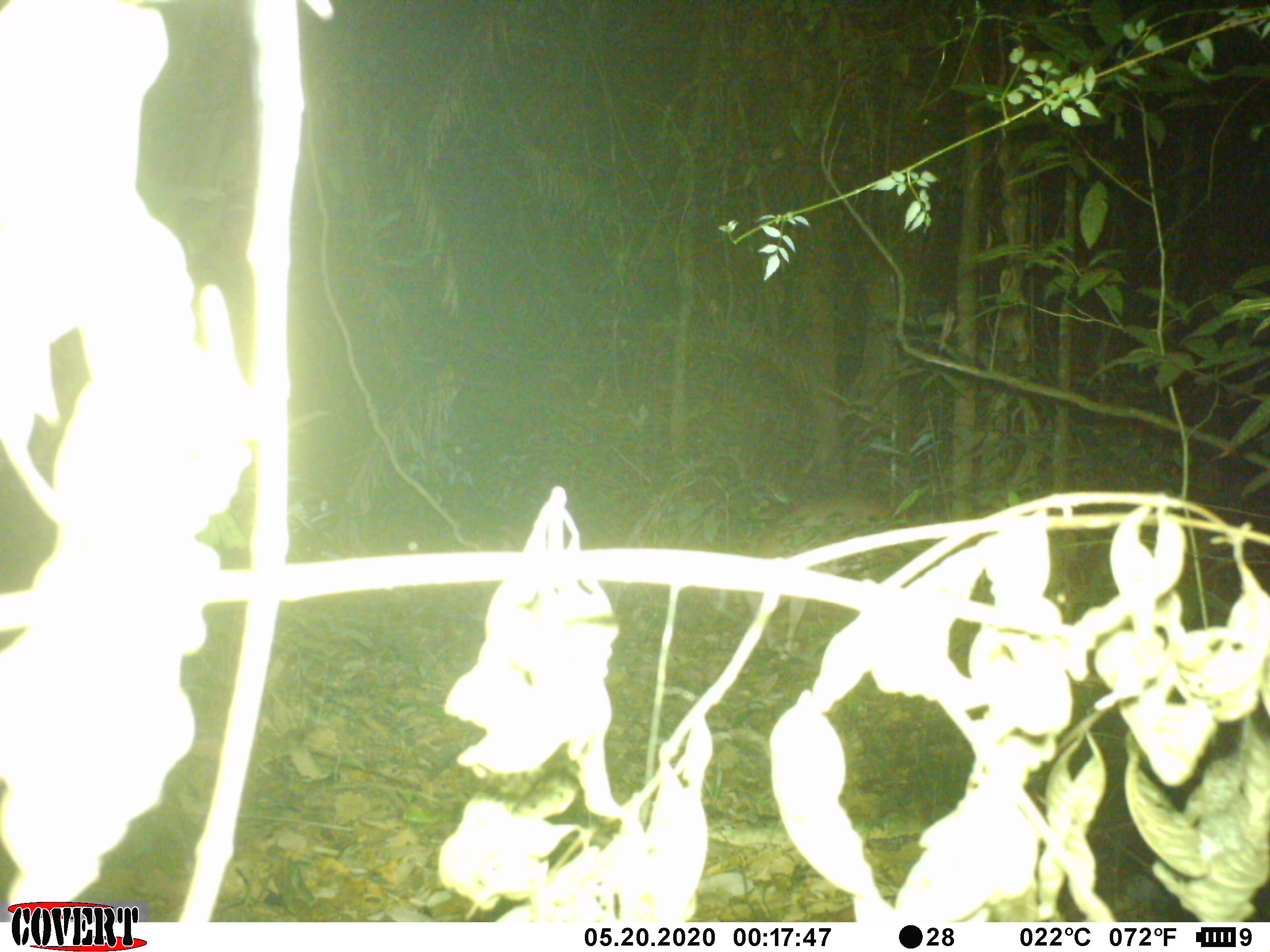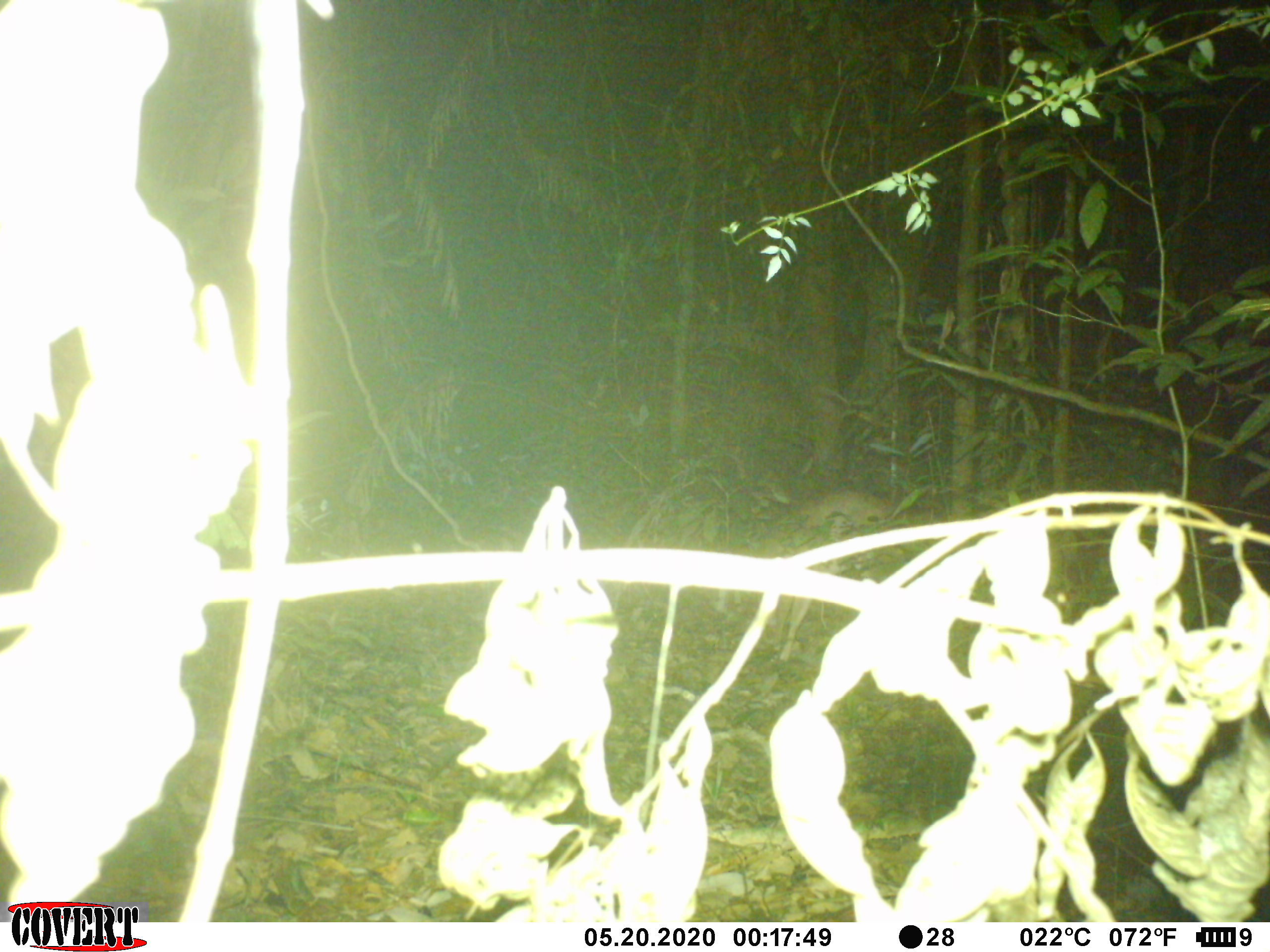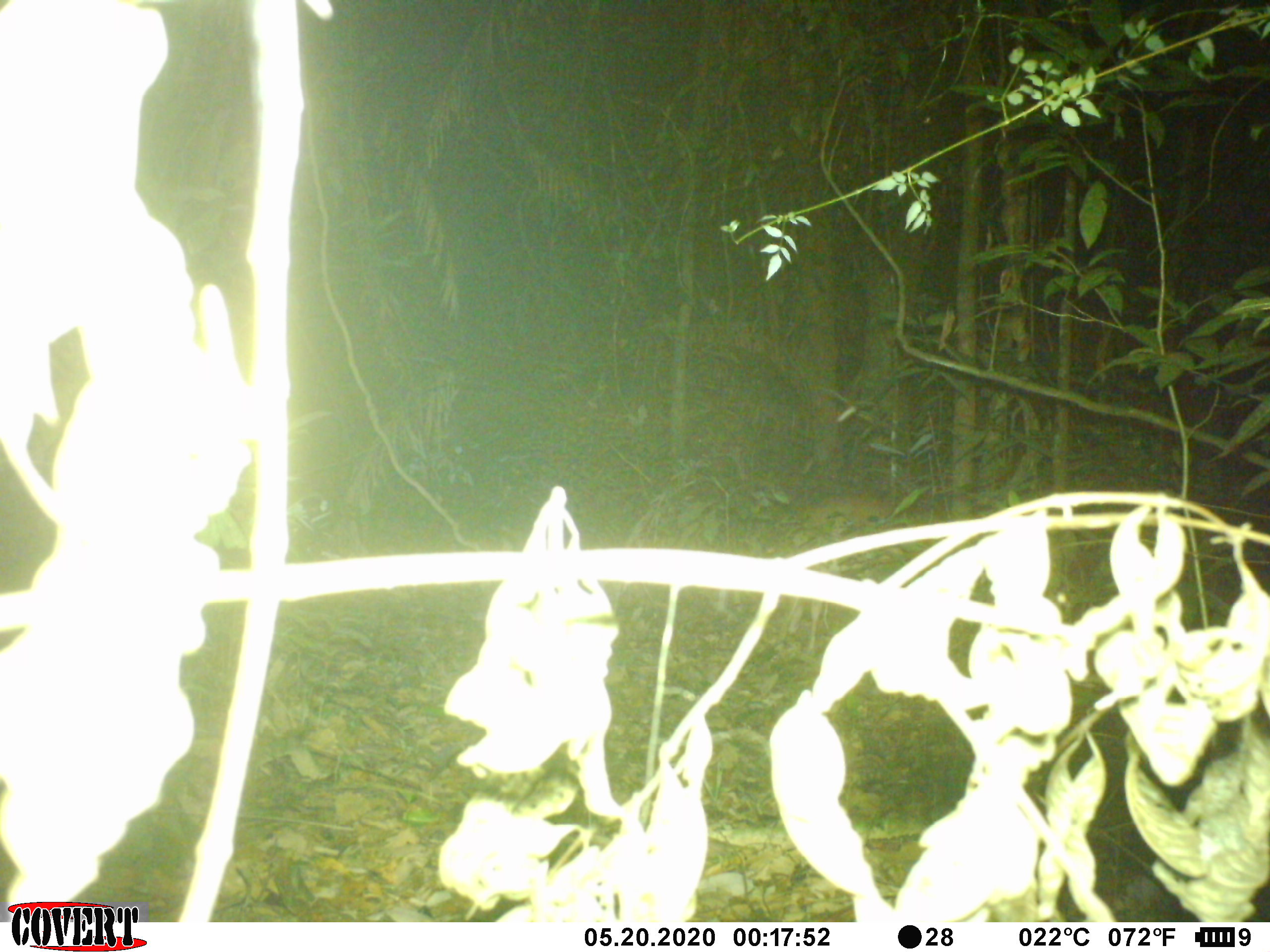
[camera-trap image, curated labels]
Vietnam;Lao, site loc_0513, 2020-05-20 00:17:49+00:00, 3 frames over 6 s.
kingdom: Animalia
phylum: Chordata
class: Mammalia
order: Artiodactyla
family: Cervidae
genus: Muntiacus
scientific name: Muntiacus vuquangensis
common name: large-antlered muntjac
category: large antlered muntjac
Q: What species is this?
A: Large antlered muntjac (large-antlered muntjac) (Muntiacus vuquangensis).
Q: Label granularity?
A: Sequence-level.